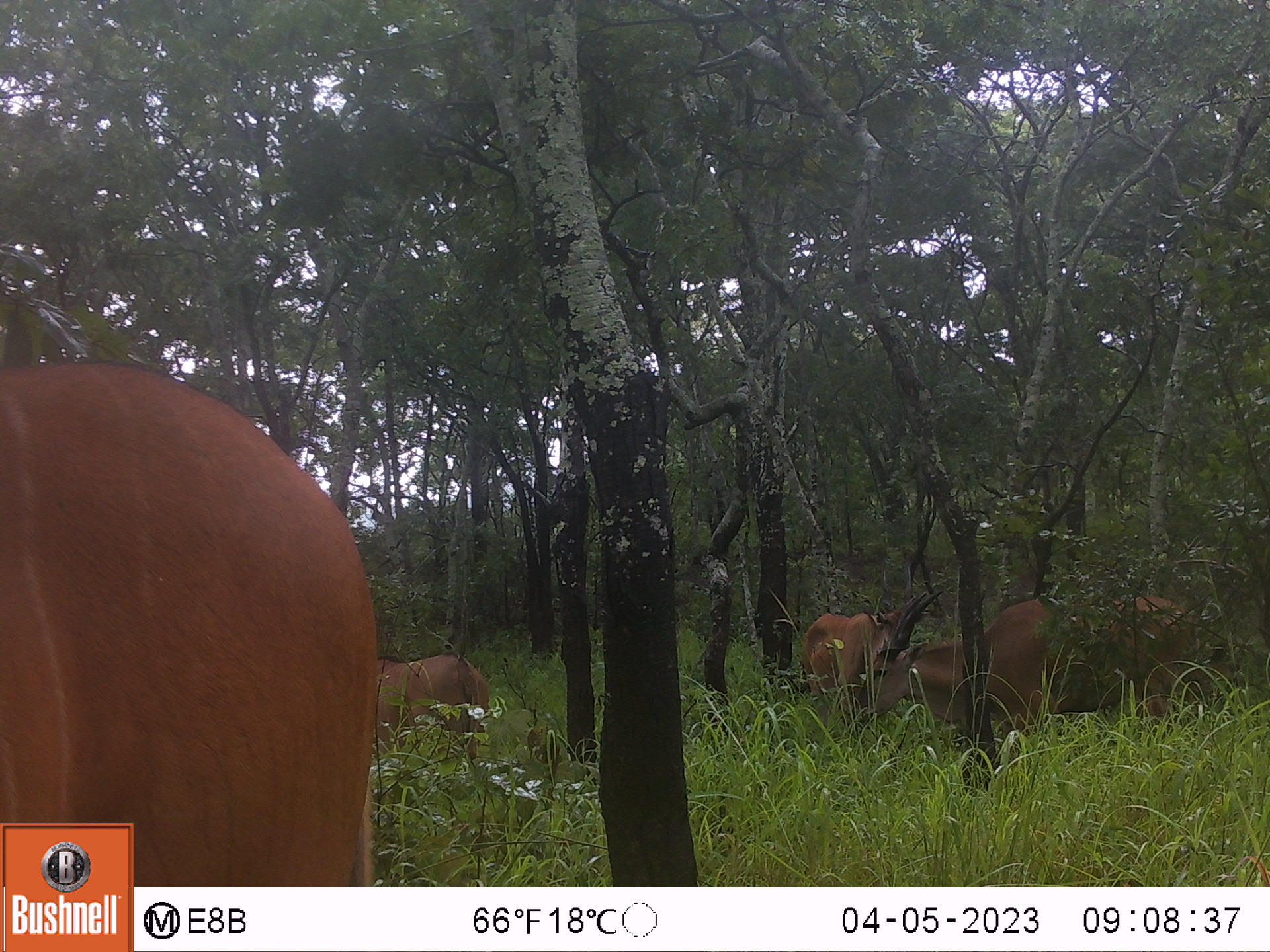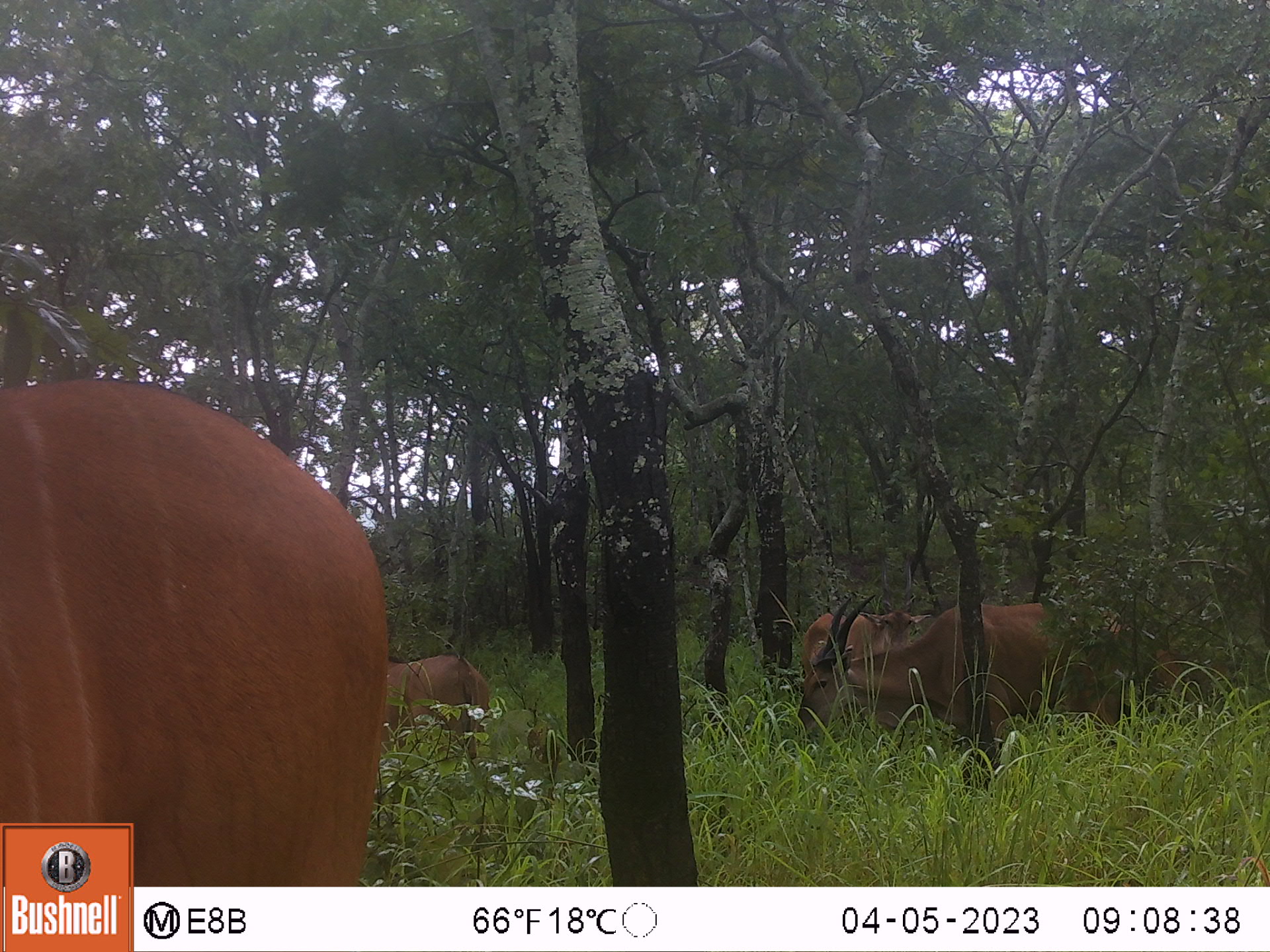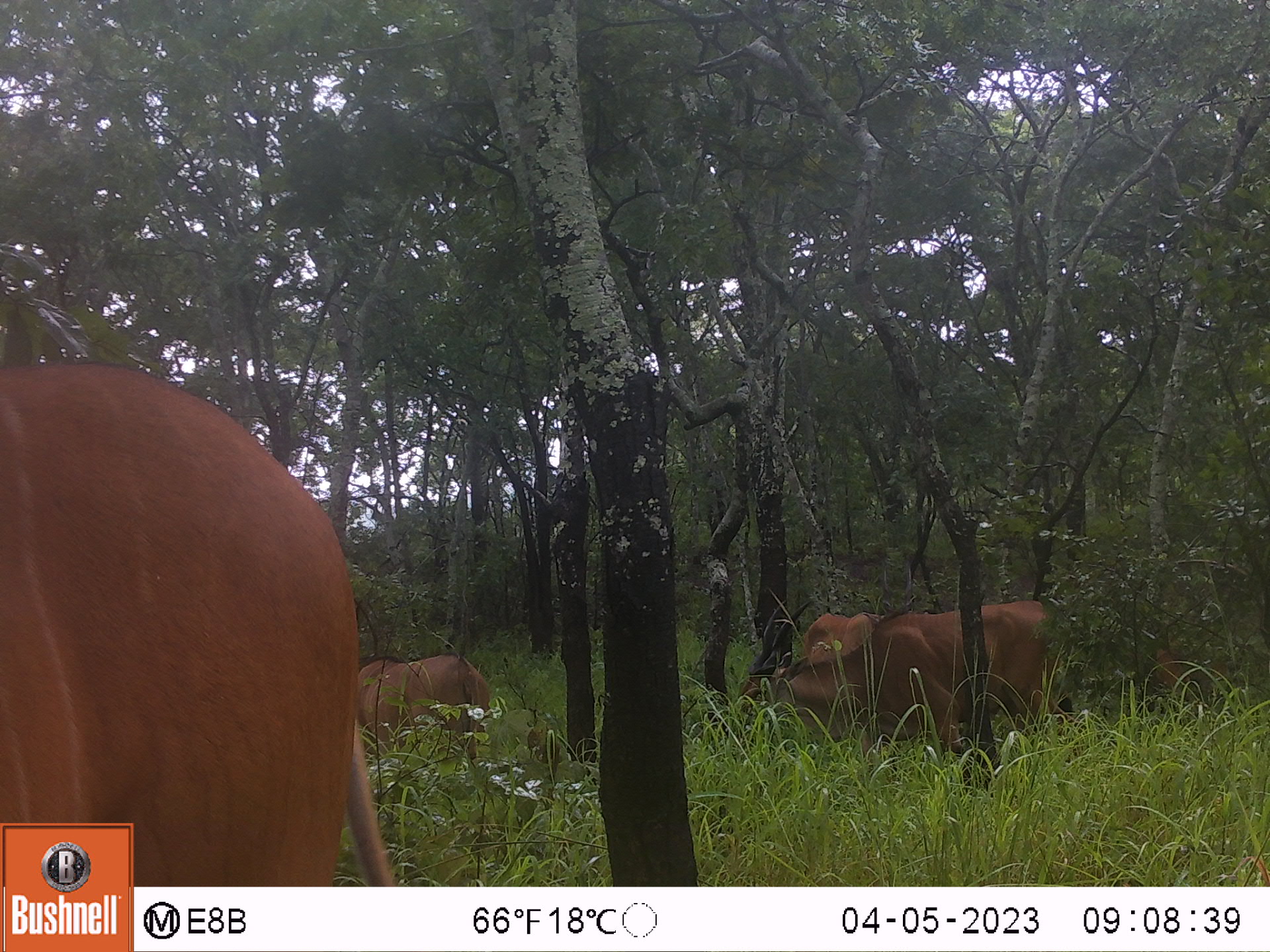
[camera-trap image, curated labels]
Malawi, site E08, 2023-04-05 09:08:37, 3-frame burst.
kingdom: Animalia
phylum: Chordata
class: Mammalia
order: Artiodactyla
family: Bovidae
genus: Tragelaphus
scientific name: Tragelaphus oryx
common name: common eland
Common eland (Tragelaphus oryx), count 4.